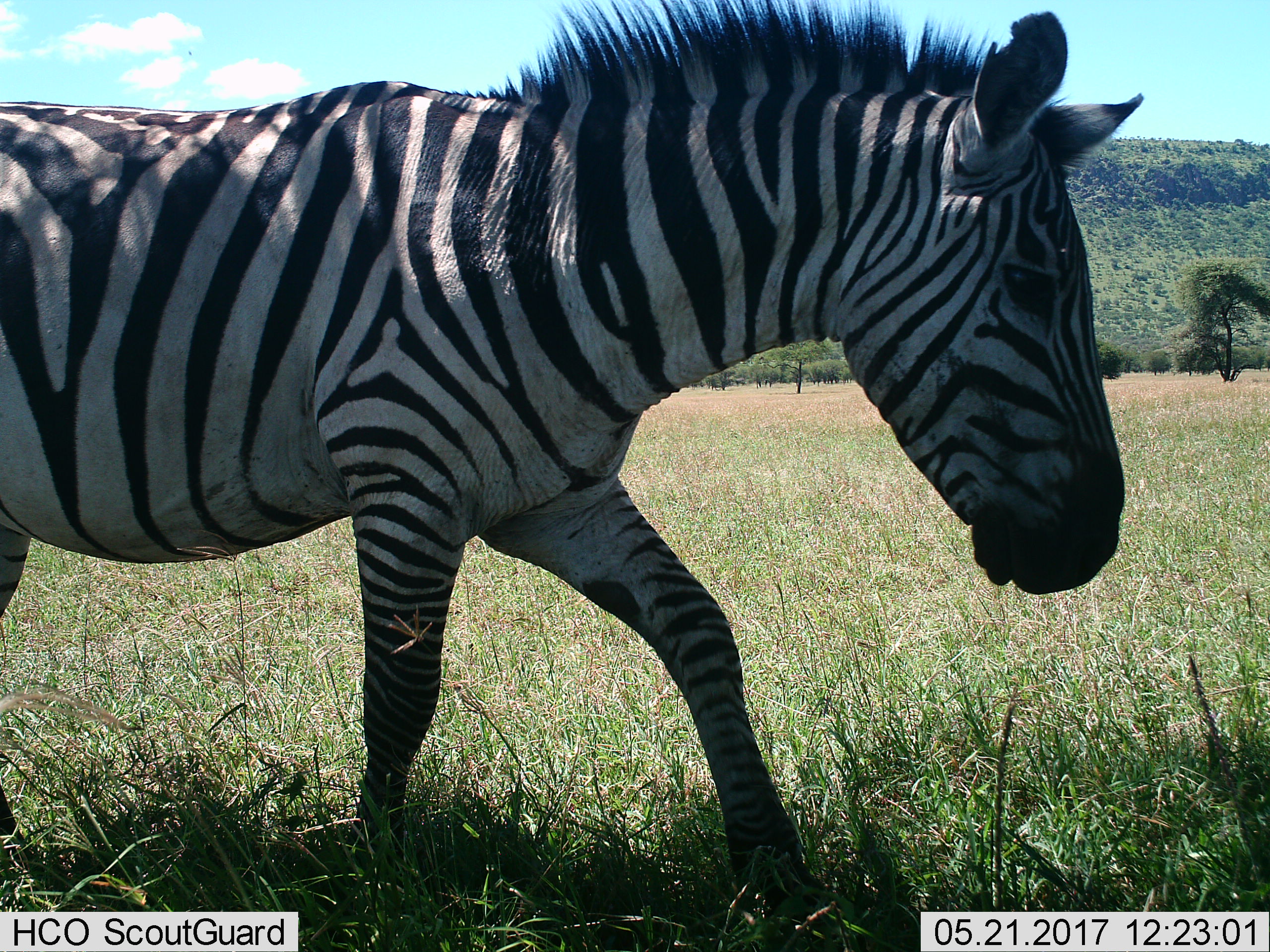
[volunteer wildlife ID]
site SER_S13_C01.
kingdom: Animalia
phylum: Chordata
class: Mammalia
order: Perissodactyla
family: Equidae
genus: Equus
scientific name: Equus quagga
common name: plains zebra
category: zebraplains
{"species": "zebraplains (plains zebra) (Equus quagga)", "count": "1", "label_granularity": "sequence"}